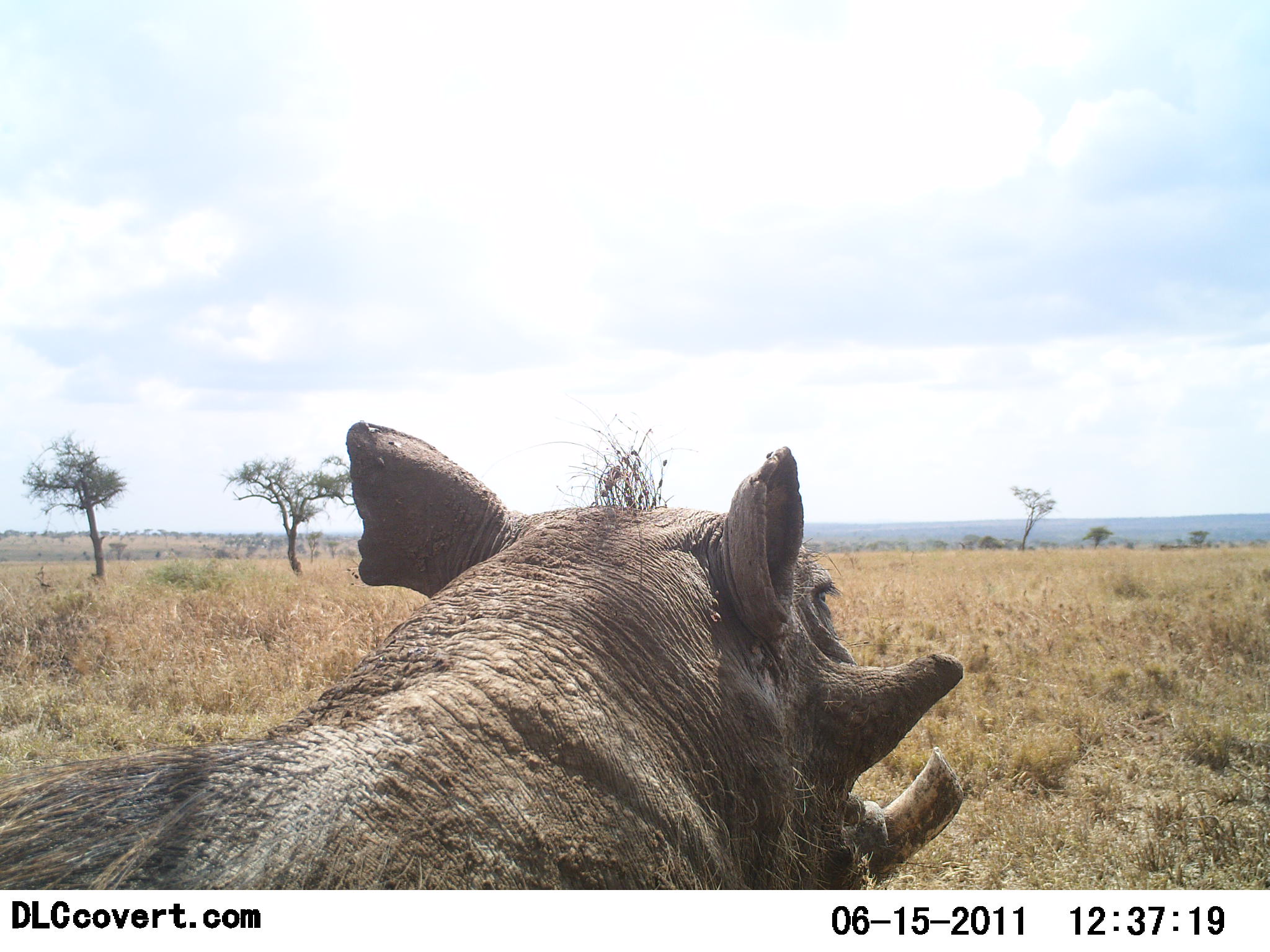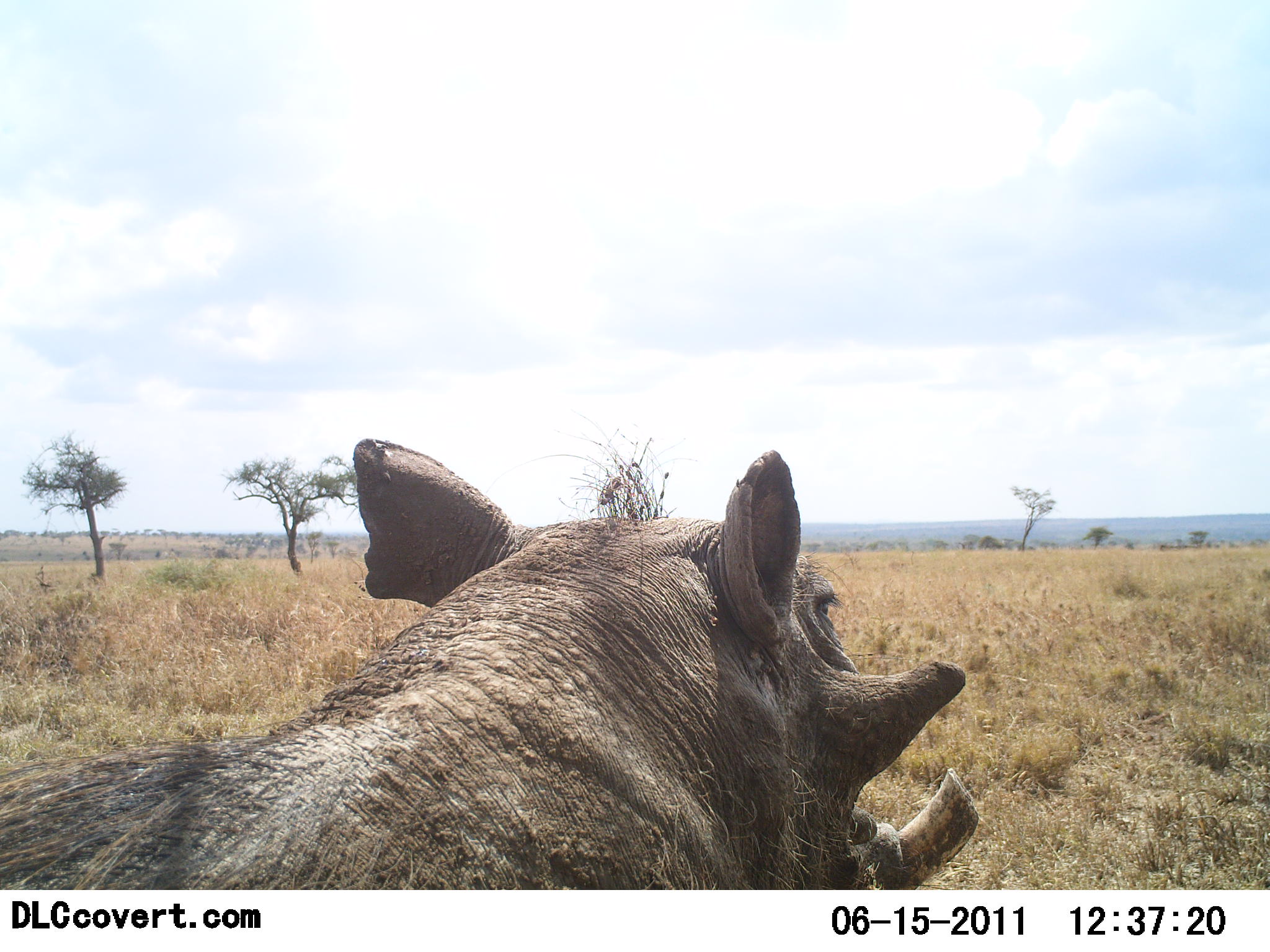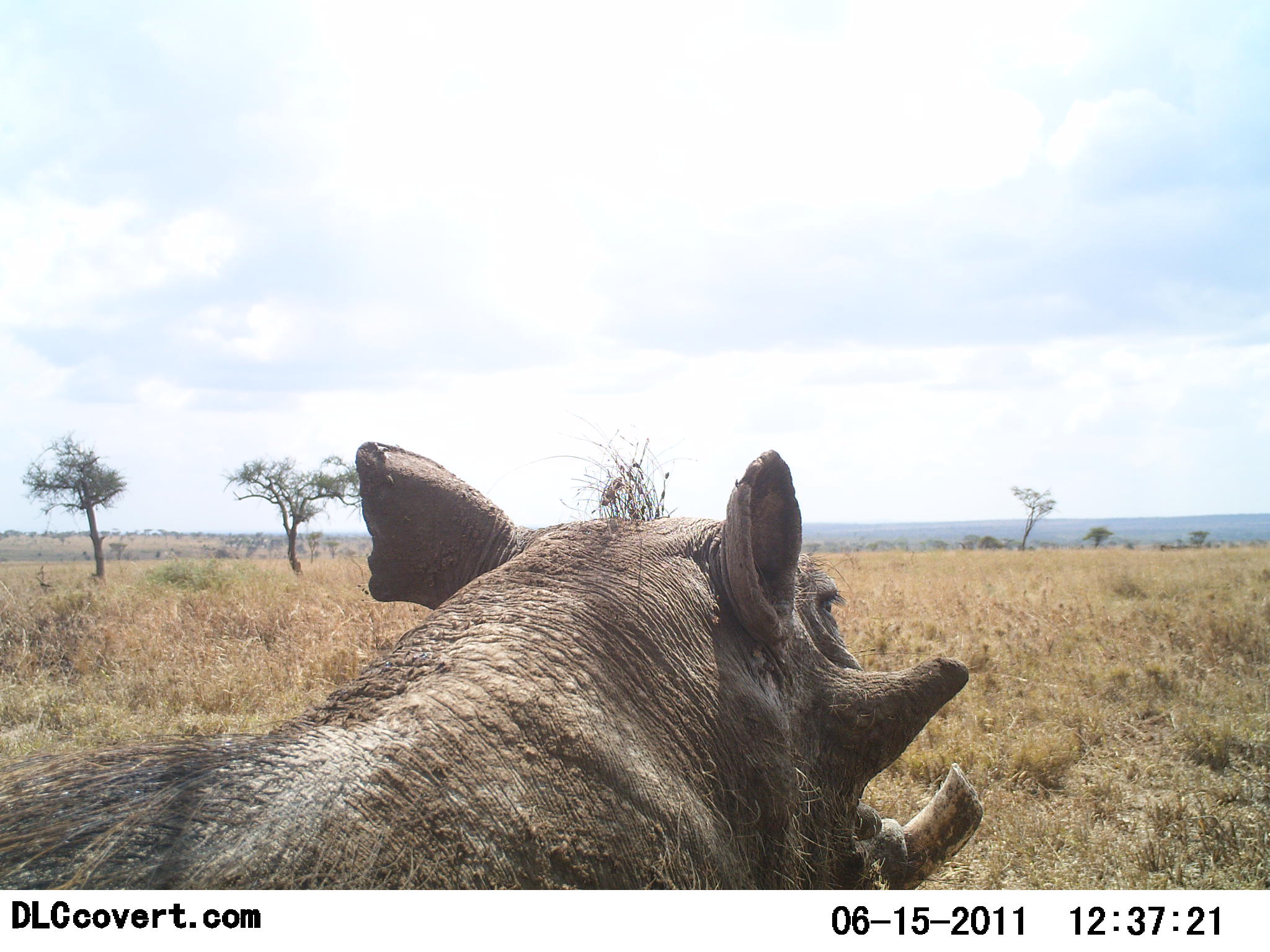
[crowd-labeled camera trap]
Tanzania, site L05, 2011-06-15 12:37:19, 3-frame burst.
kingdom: Animalia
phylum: Chordata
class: Mammalia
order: Artiodactyla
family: Suidae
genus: Phacochoerus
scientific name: Phacochoerus africanus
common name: warthog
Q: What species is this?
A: Warthog (Phacochoerus africanus).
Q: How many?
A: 1.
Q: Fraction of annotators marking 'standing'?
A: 33%.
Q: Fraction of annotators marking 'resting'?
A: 58%.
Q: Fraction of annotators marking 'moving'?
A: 8%.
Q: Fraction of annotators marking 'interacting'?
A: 0%.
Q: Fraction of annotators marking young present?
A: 0%.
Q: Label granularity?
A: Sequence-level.